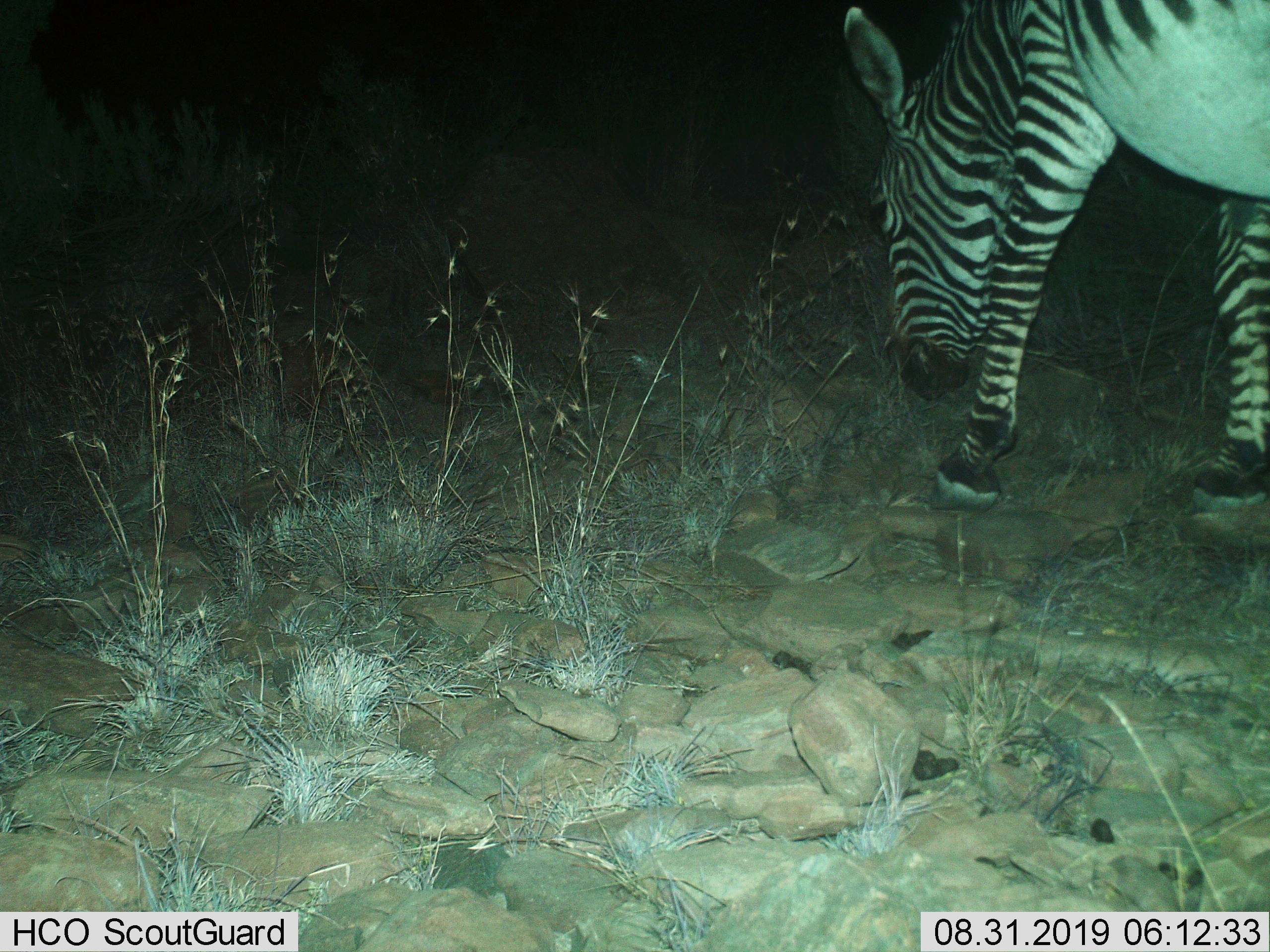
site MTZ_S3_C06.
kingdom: Animalia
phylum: Chordata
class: Mammalia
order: Perissodactyla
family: Equidae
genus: Equus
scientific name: Equus zebra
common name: mountain zebra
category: zebramountain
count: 1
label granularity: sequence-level